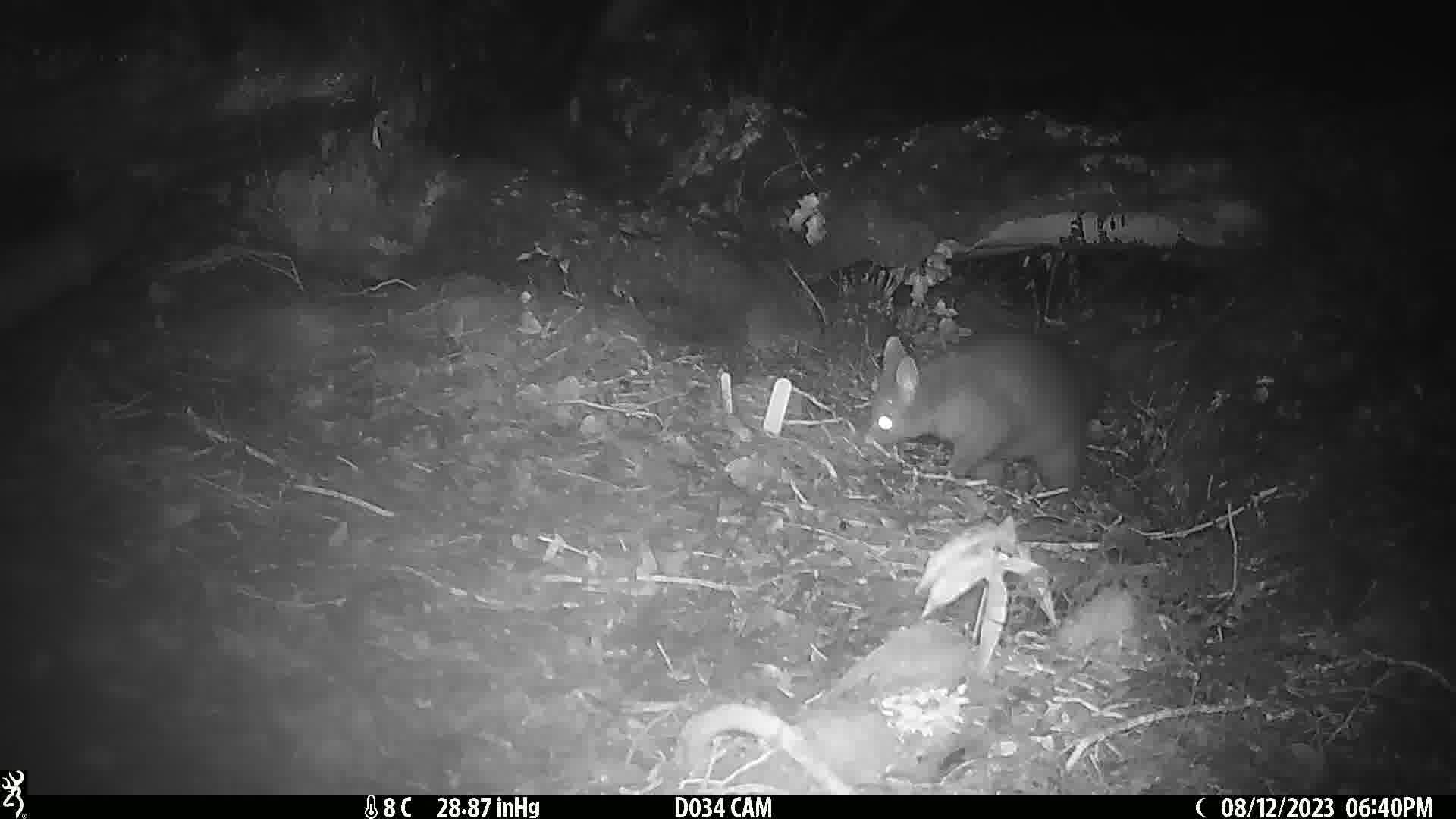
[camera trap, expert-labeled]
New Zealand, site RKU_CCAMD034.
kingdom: Animalia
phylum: Chordata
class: Mammalia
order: Diprotodontia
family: Phalangeridae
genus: Trichosurus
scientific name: Trichosurus vulpecula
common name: common brushtail possum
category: possum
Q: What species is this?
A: Possum (common brushtail possum) (Trichosurus vulpecula).